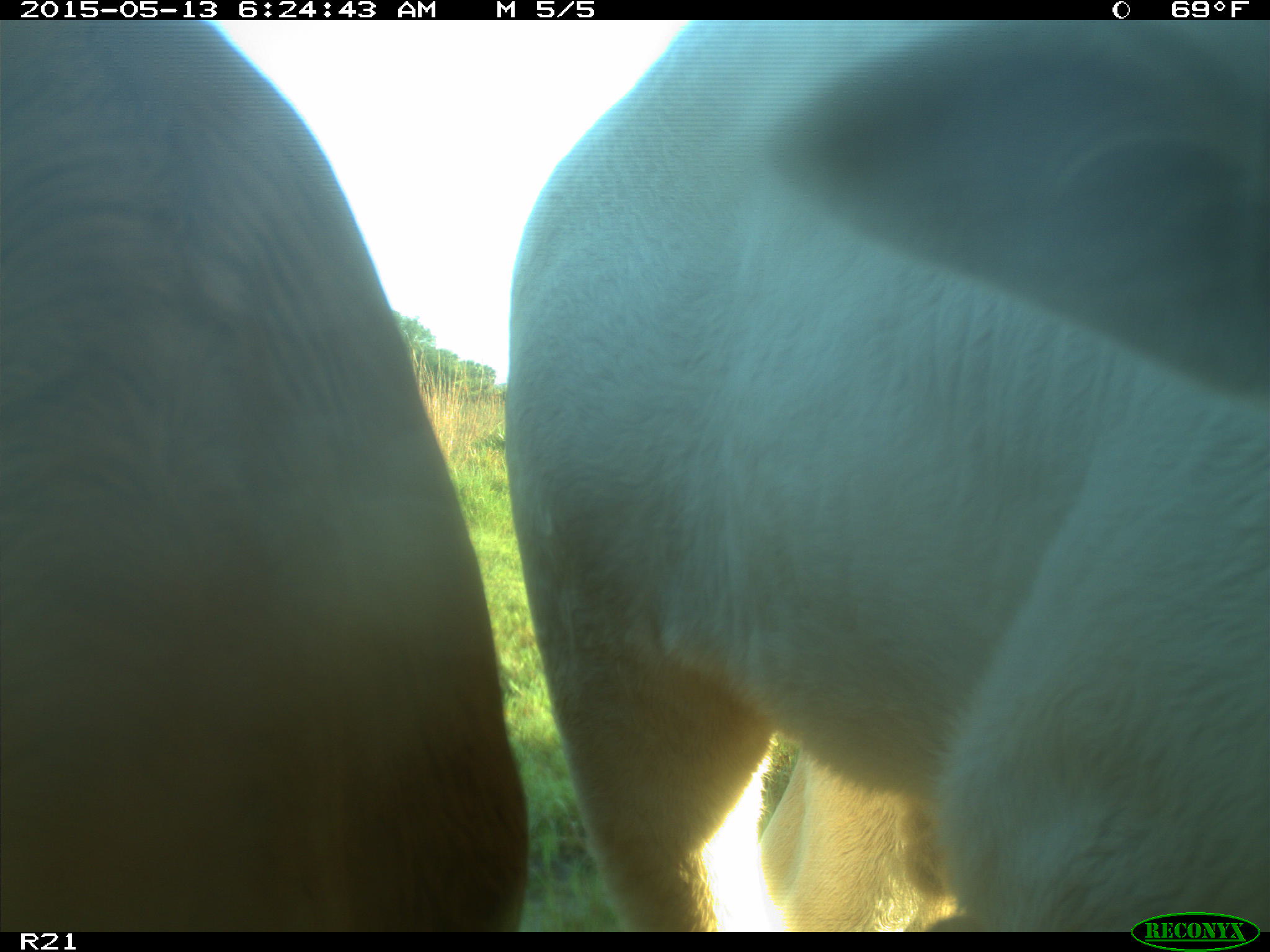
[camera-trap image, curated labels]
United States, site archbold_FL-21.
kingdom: Animalia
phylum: Chordata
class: Mammalia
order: Artiodactyla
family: Bovidae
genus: Bos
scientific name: Bos taurus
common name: domestic cow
Bos taurus (domestic cow).